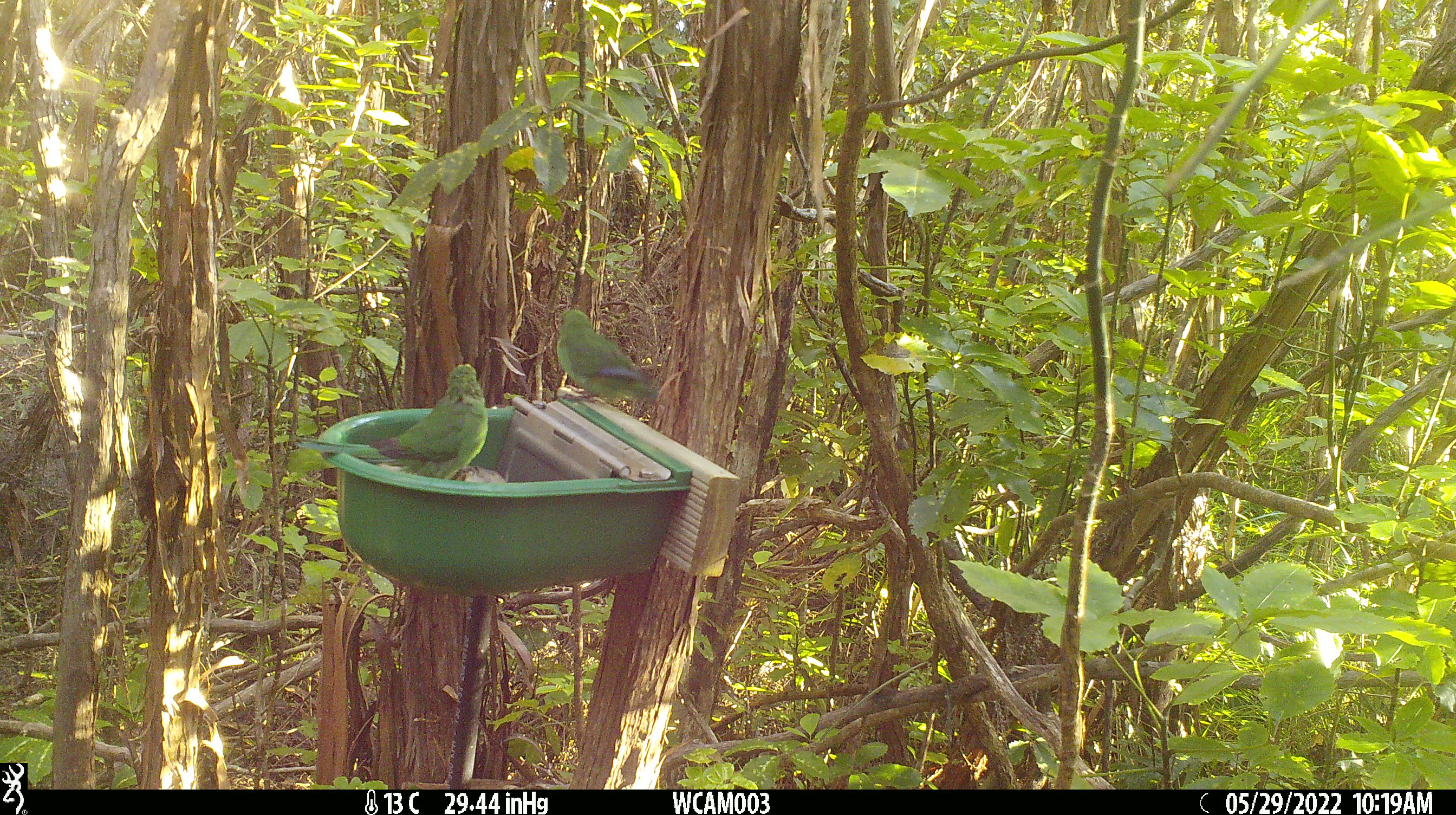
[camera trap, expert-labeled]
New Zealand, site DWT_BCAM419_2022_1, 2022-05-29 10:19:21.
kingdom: Animalia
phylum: Chordata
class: Aves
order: Psittaciformes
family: Psittaculidae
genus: Cyanoramphus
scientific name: Cyanoramphus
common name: parakeet